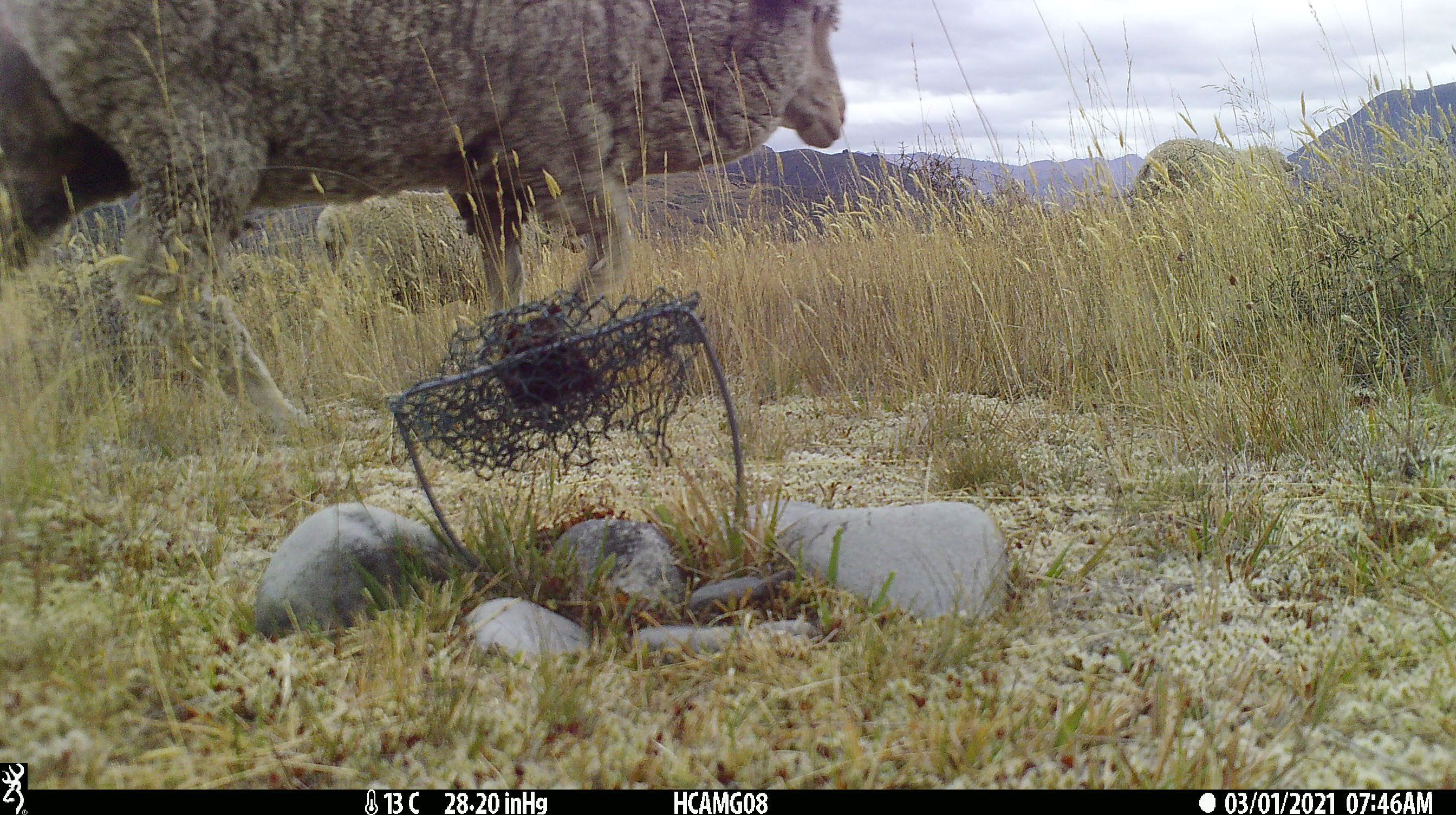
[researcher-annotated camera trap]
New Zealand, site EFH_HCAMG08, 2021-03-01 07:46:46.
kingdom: Animalia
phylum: Chordata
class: Mammalia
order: Artiodactyla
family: Bovidae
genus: Ovis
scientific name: Ovis aries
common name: domestic sheep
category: sheep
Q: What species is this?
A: Sheep (domestic sheep) (Ovis aries).